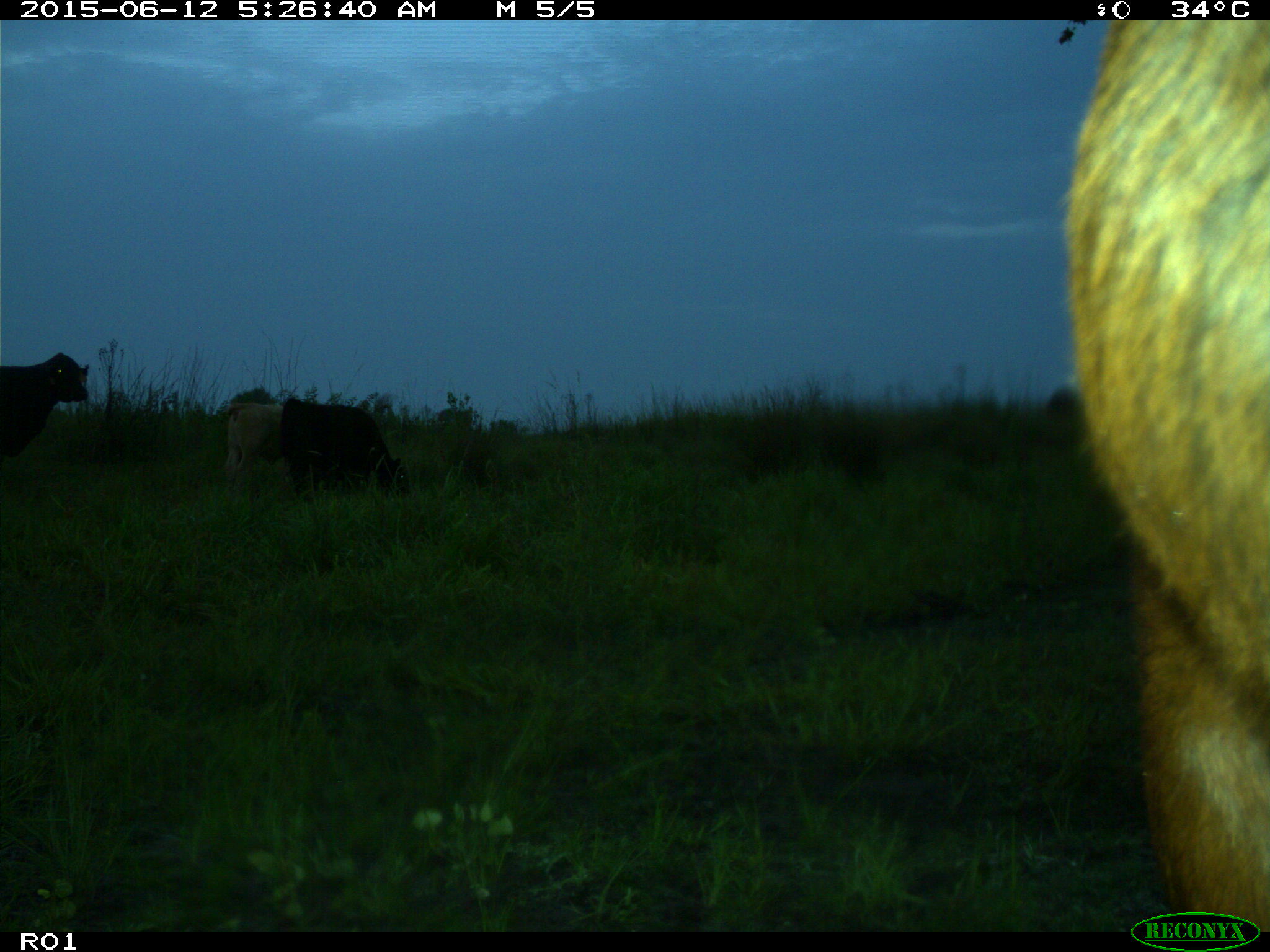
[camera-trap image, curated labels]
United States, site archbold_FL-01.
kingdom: Animalia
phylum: Chordata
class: Mammalia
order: Artiodactyla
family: Bovidae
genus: Bos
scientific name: Bos taurus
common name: domestic cow